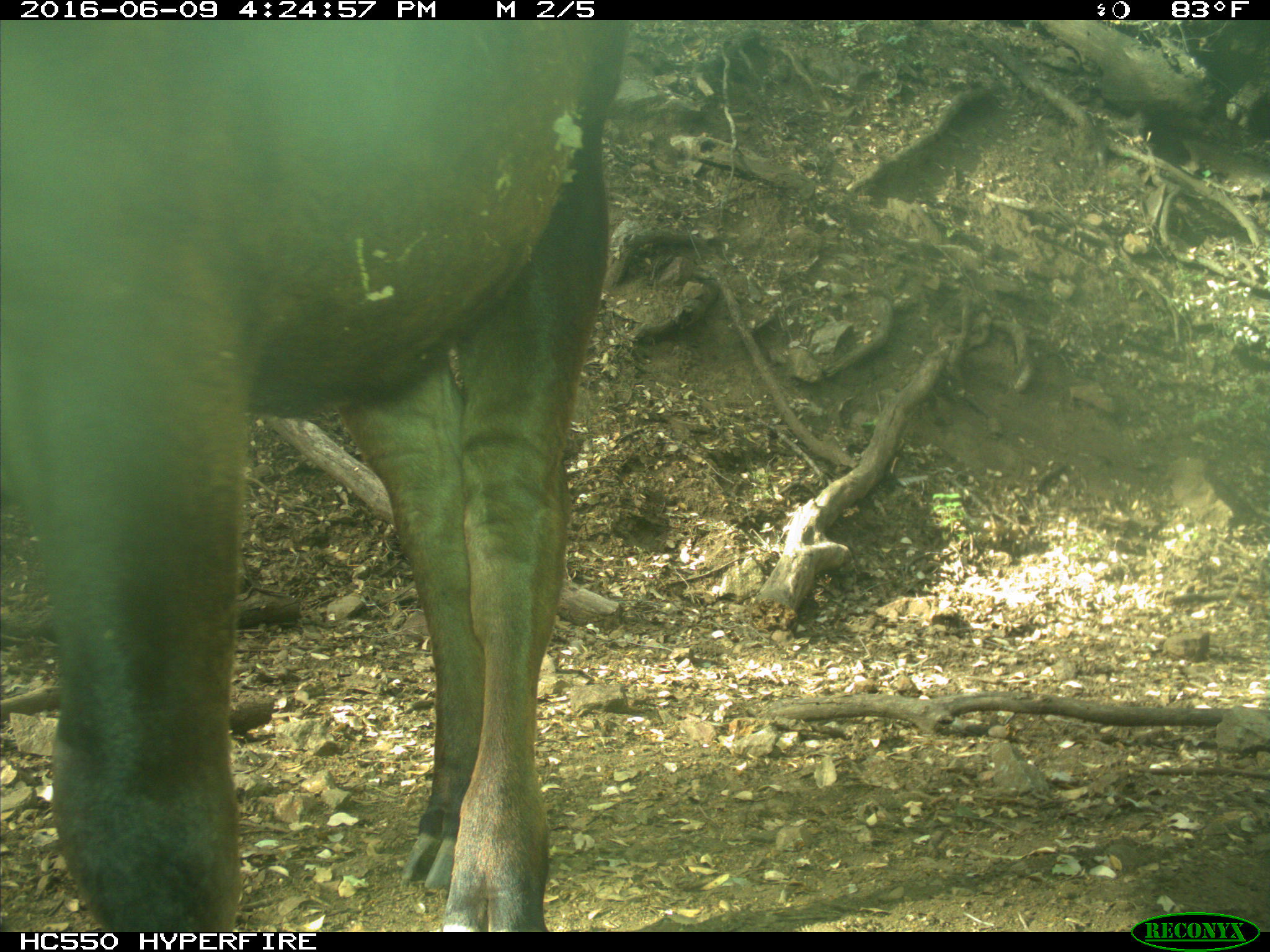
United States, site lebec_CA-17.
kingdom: Animalia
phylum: Chordata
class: Mammalia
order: Artiodactyla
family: Bovidae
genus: Bos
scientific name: Bos taurus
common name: domestic cow